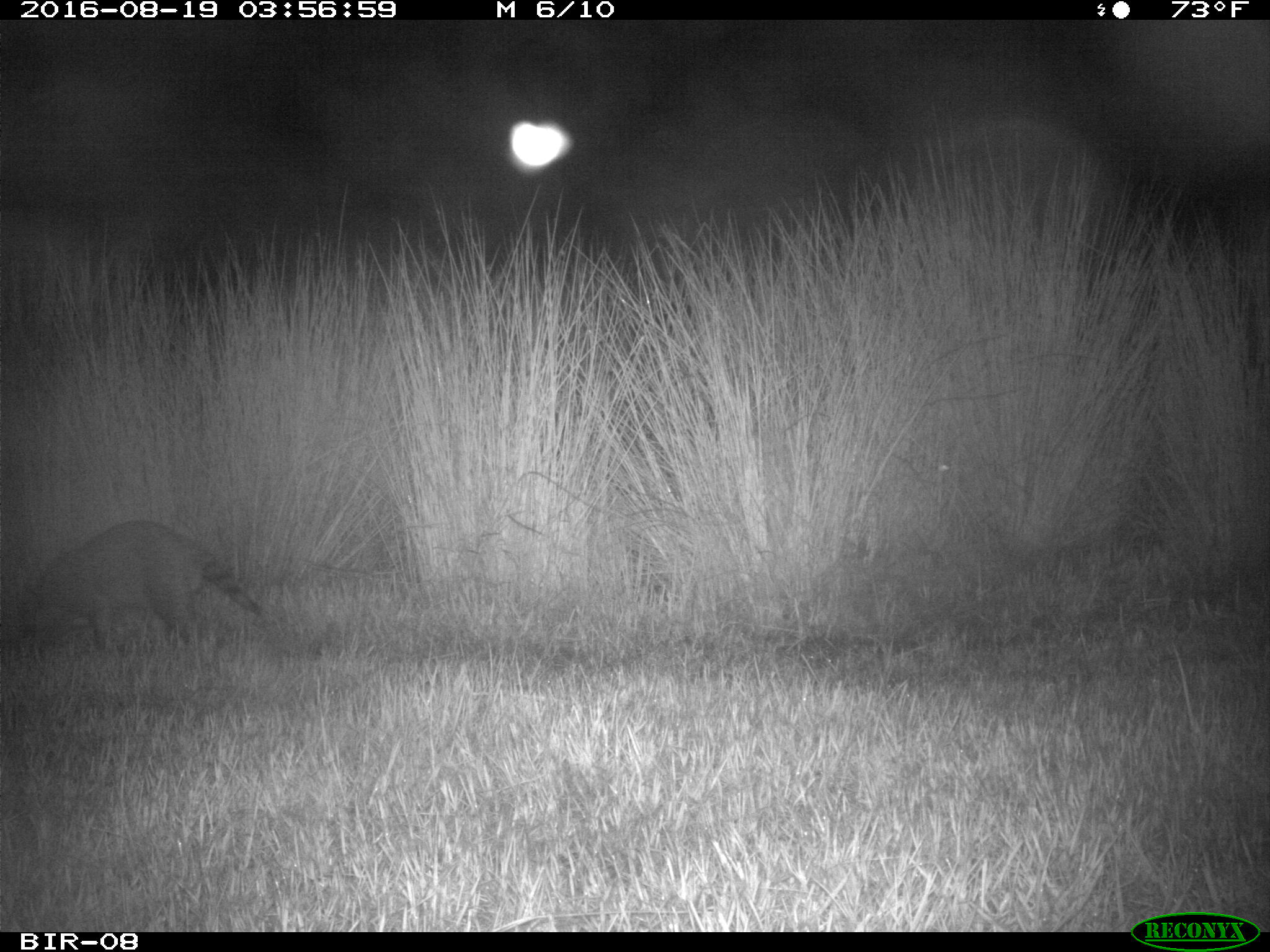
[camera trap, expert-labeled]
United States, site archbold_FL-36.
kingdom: Animalia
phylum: Chordata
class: Mammalia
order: Carnivora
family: Procyonidae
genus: Procyon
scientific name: Procyon lotor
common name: common raccoon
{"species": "Procyon lotor (common raccoon)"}